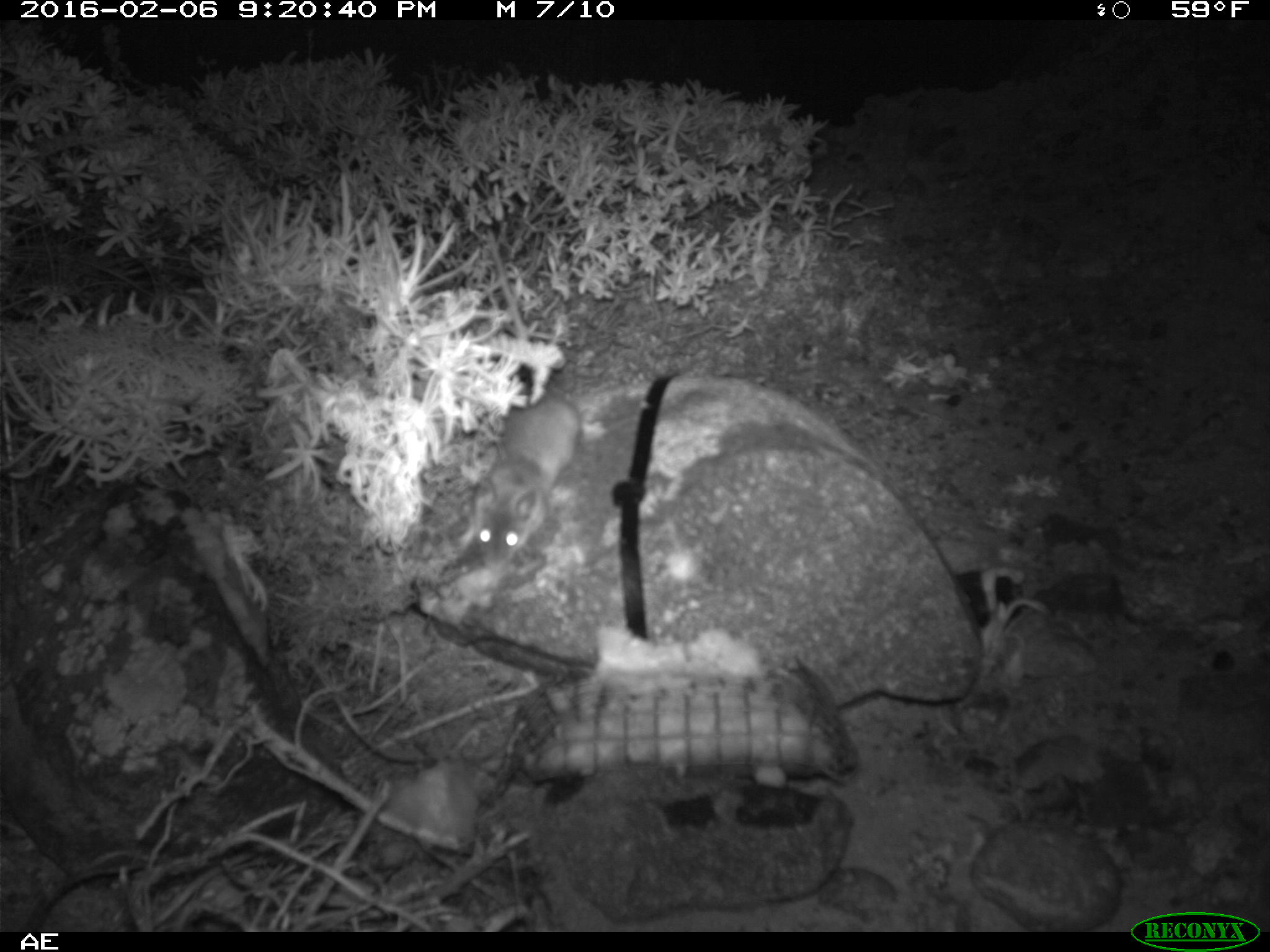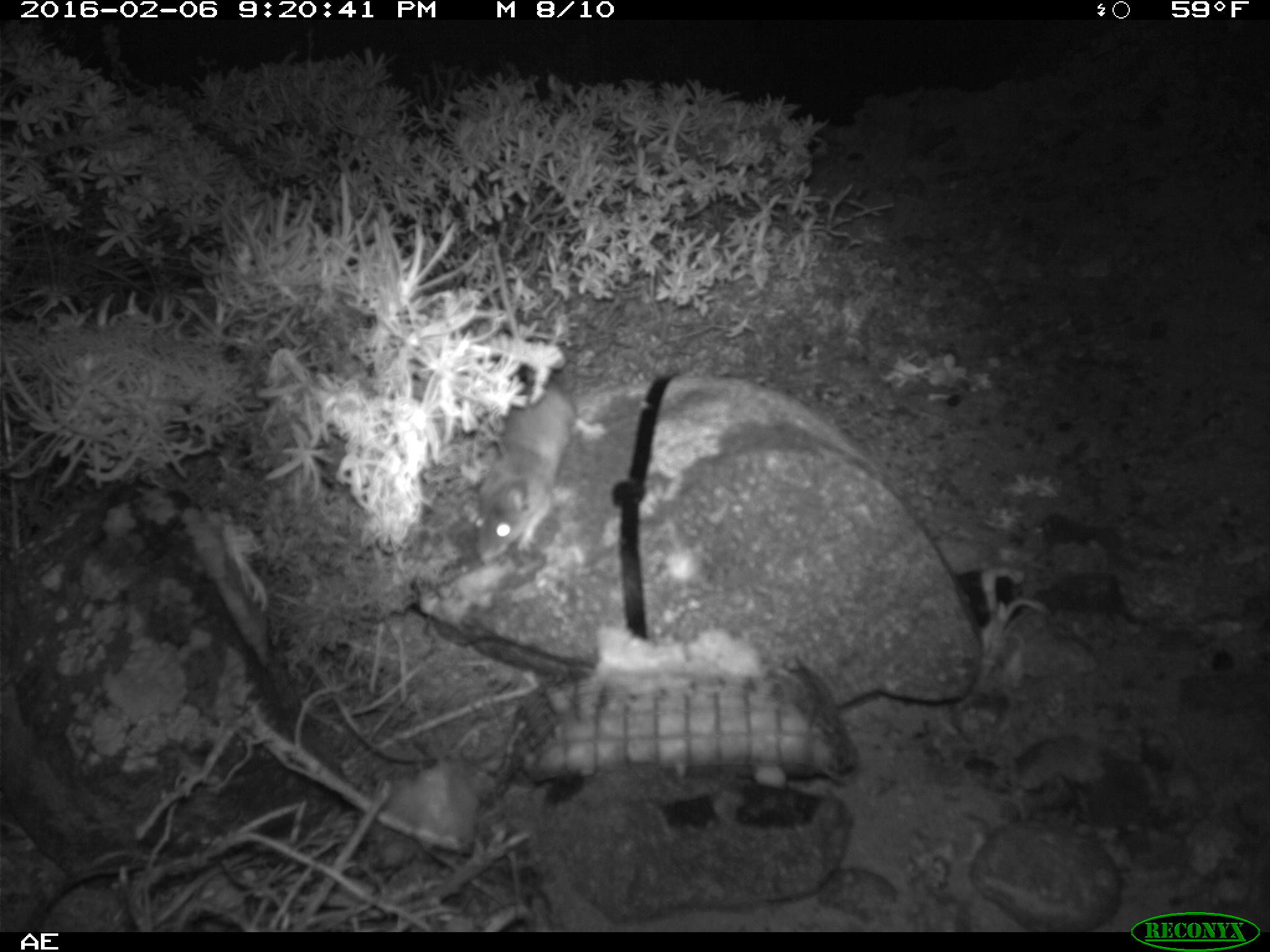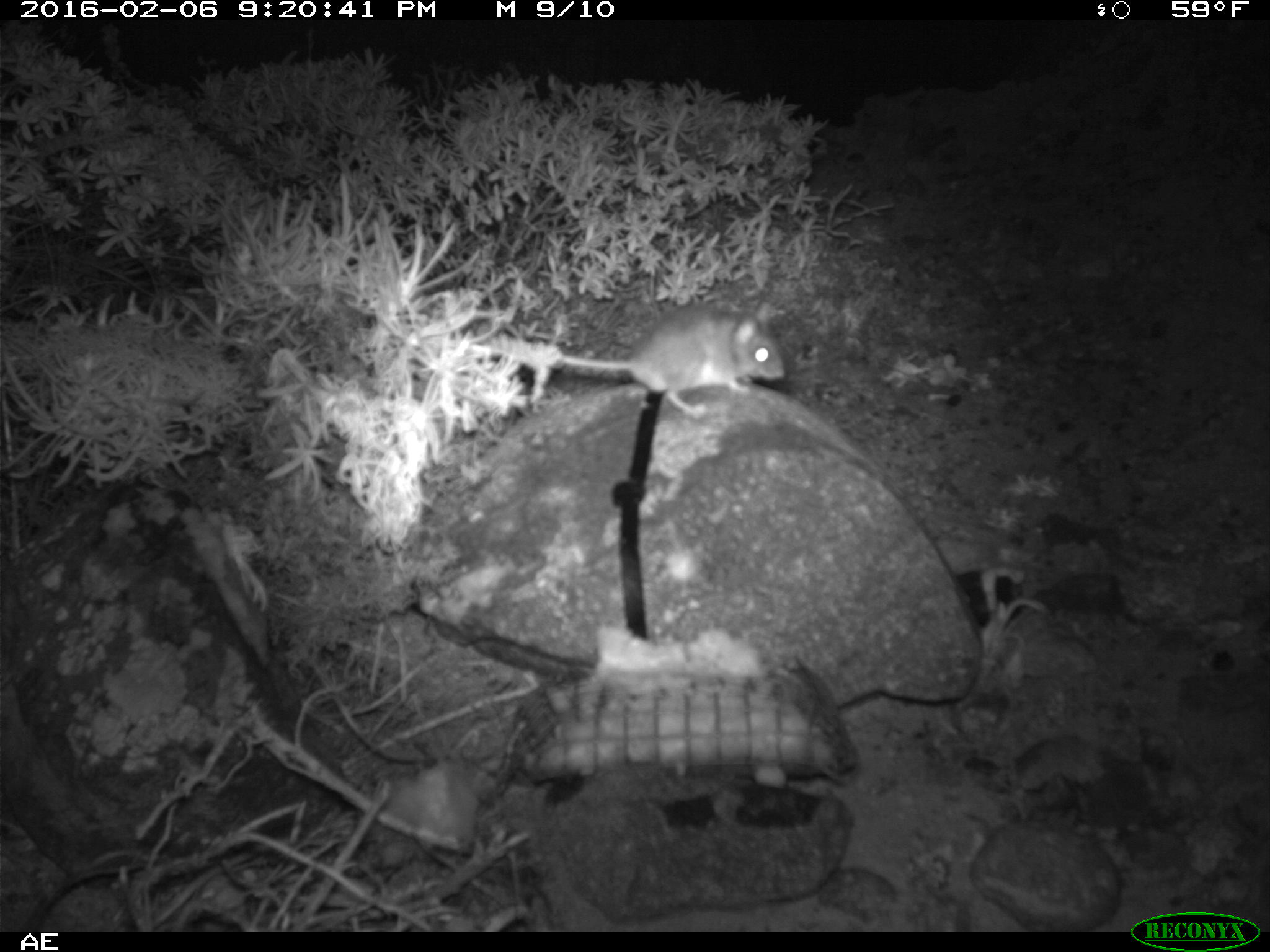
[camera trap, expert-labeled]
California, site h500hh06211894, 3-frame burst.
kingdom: Animalia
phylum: Chordata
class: Mammalia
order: Rodentia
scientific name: Rodentia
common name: rodent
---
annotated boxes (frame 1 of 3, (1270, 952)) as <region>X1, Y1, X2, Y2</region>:
rodent: <region>458, 226, 576, 568</region>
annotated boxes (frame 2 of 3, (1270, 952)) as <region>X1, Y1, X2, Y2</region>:
rodent: <region>468, 241, 608, 565</region>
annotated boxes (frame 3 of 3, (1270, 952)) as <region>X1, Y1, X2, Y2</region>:
rodent: <region>559, 301, 785, 420</region>